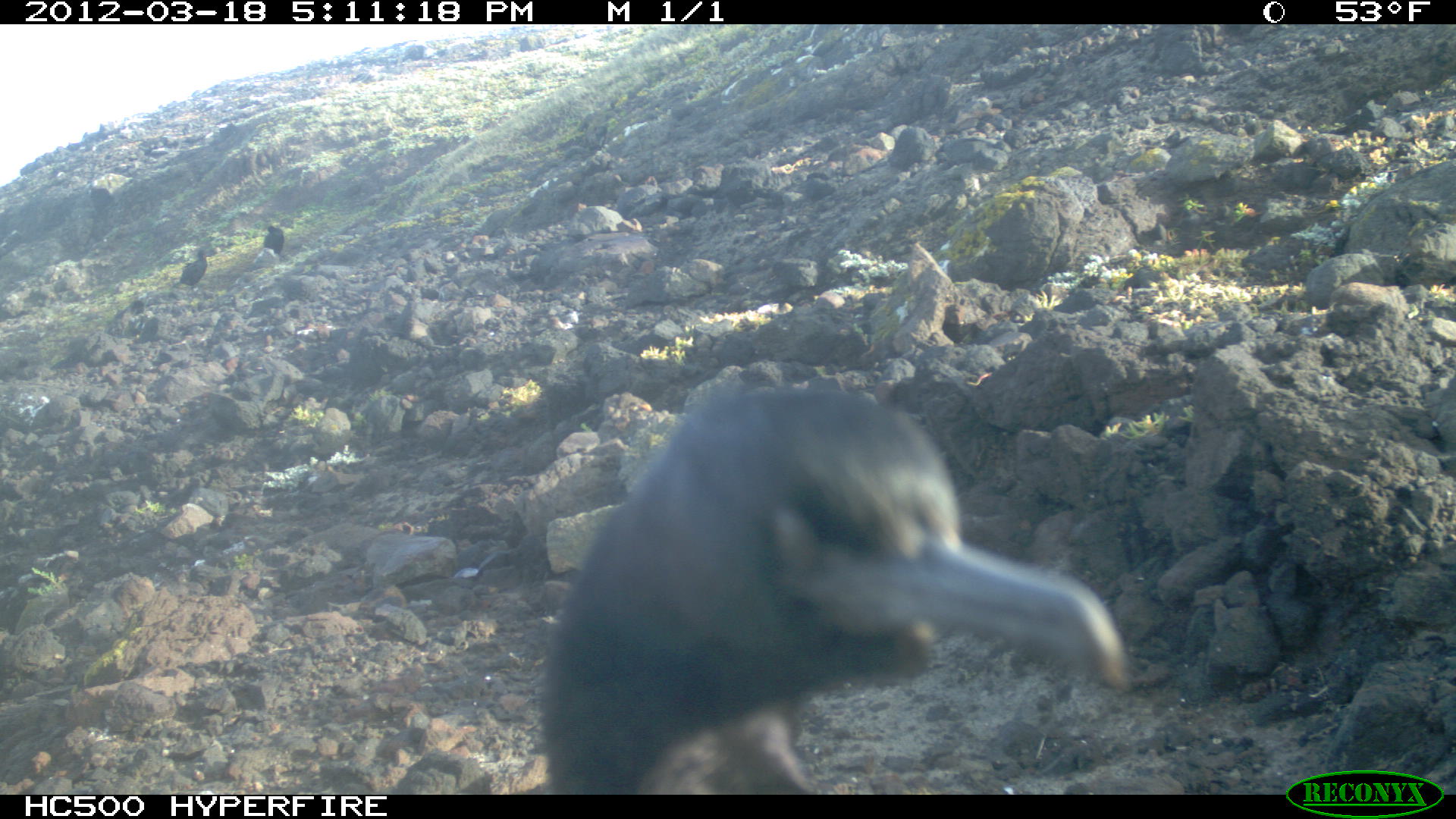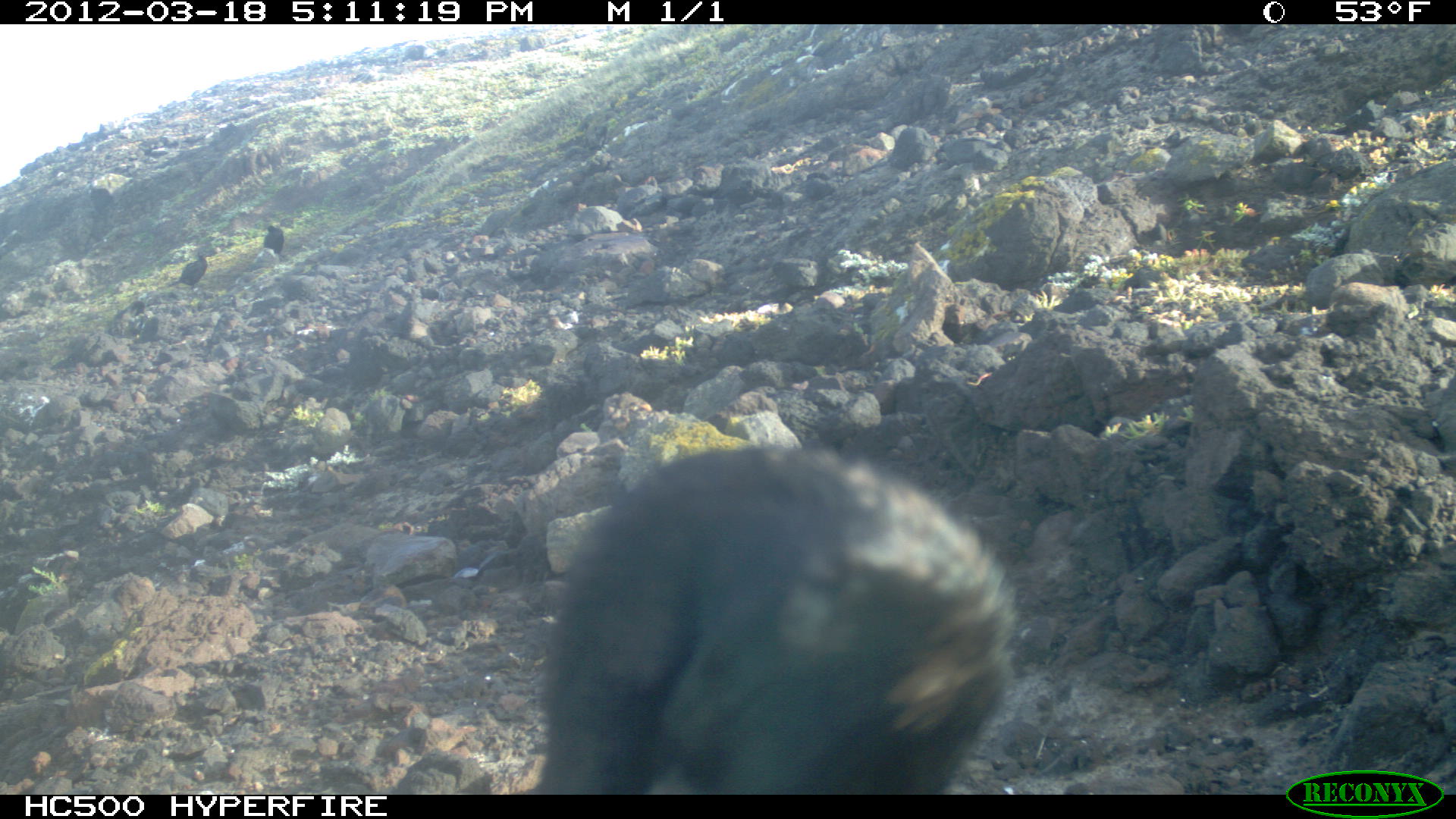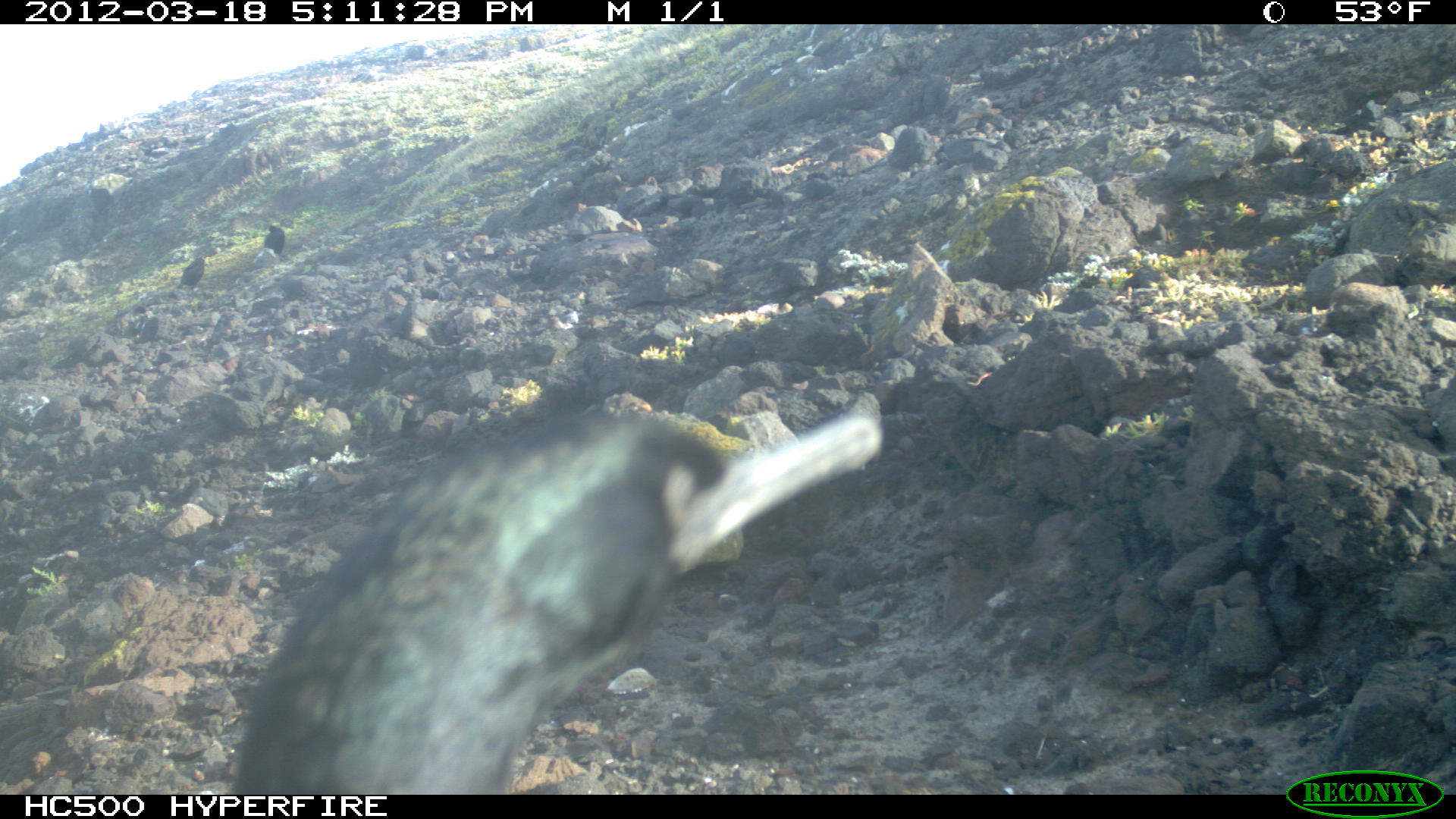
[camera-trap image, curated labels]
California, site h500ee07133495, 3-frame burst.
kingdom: Animalia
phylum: Chordata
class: Aves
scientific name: Aves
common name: bird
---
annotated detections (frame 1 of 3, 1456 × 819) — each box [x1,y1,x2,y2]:
bird: [541,384,1125,794]; [172,246,221,293]; [264,222,289,261]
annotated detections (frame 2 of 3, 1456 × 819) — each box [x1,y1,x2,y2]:
bird: [532,443,1019,792]; [168,246,221,293]; [262,221,290,262]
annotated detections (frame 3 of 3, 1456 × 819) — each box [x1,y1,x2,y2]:
bird: [234,391,885,795]; [176,253,214,293]; [264,221,289,262]